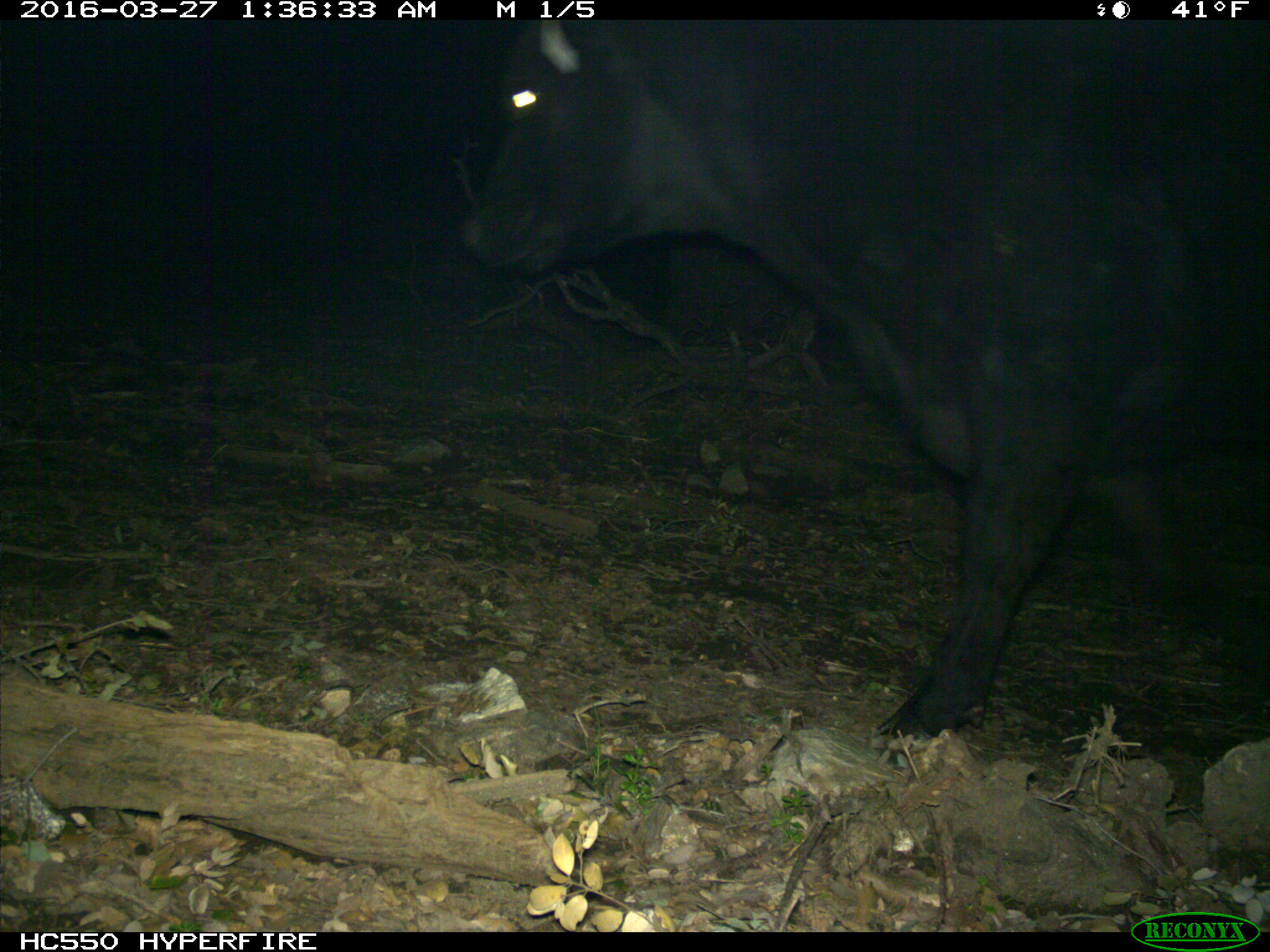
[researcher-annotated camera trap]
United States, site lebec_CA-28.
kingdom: Animalia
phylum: Chordata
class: Mammalia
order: Artiodactyla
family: Bovidae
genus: Bos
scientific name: Bos taurus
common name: domestic cow